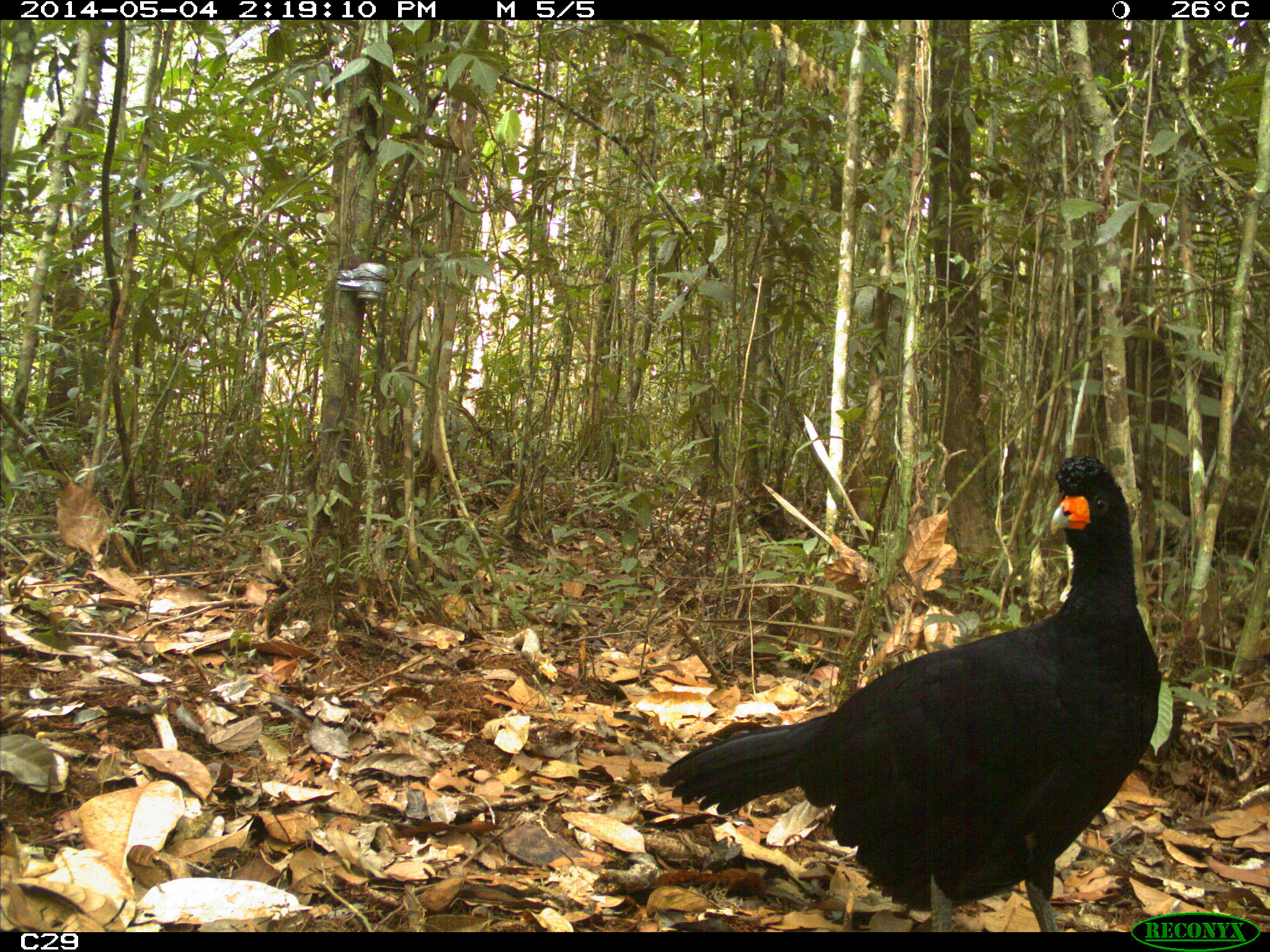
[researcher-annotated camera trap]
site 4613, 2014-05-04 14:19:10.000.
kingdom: Animalia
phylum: Chordata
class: Aves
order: Galliformes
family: Cracidae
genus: Crax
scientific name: Crax alector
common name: black curassow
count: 2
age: adult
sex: female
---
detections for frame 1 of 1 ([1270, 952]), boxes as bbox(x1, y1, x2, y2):
crax alector: bbox(657, 449, 1165, 931)